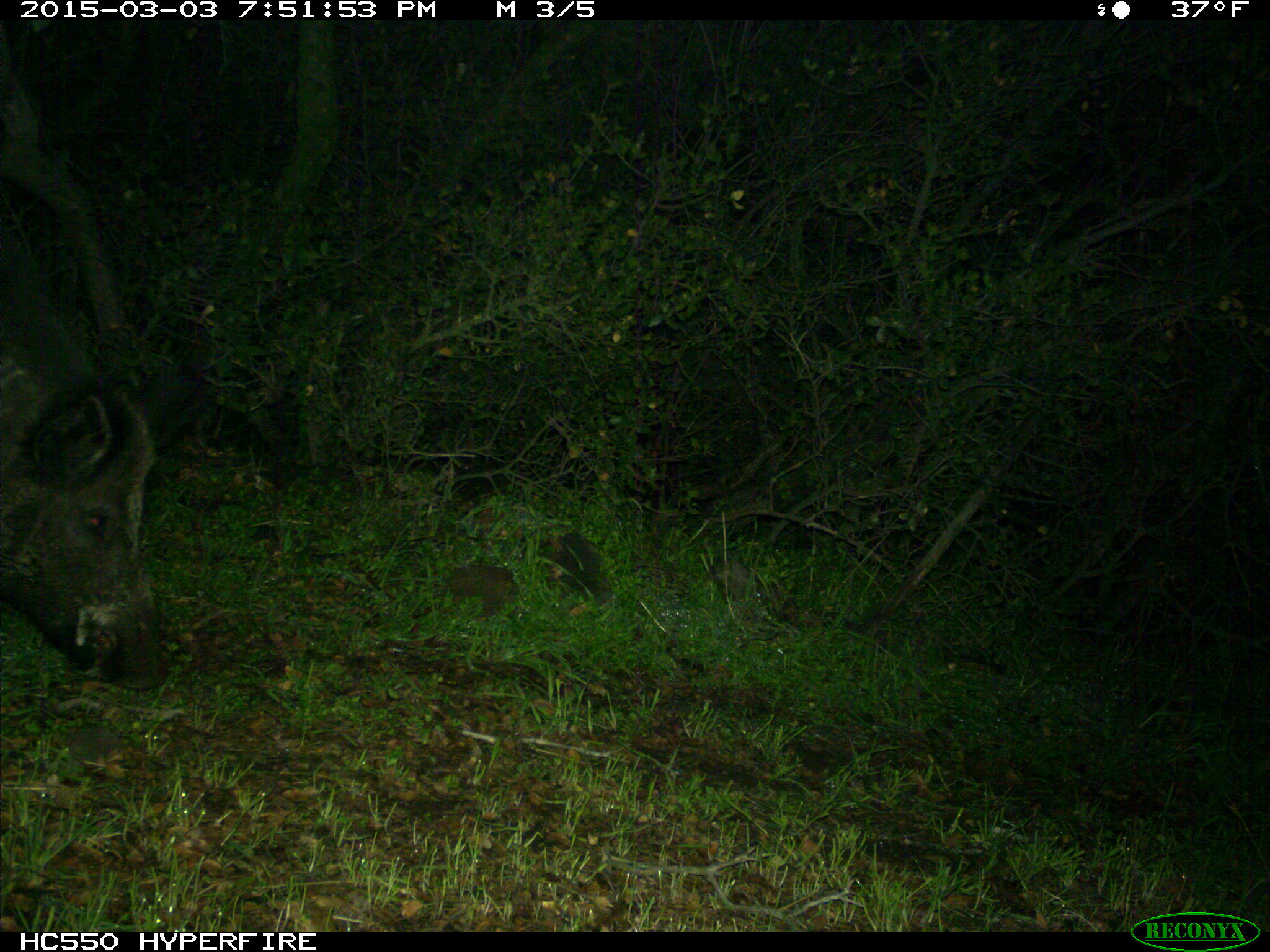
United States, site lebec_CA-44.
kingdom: Animalia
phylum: Chordata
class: Mammalia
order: Artiodactyla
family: Suidae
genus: Sus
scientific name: Sus scrofa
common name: wild boar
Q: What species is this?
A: Sus scrofa (wild boar).